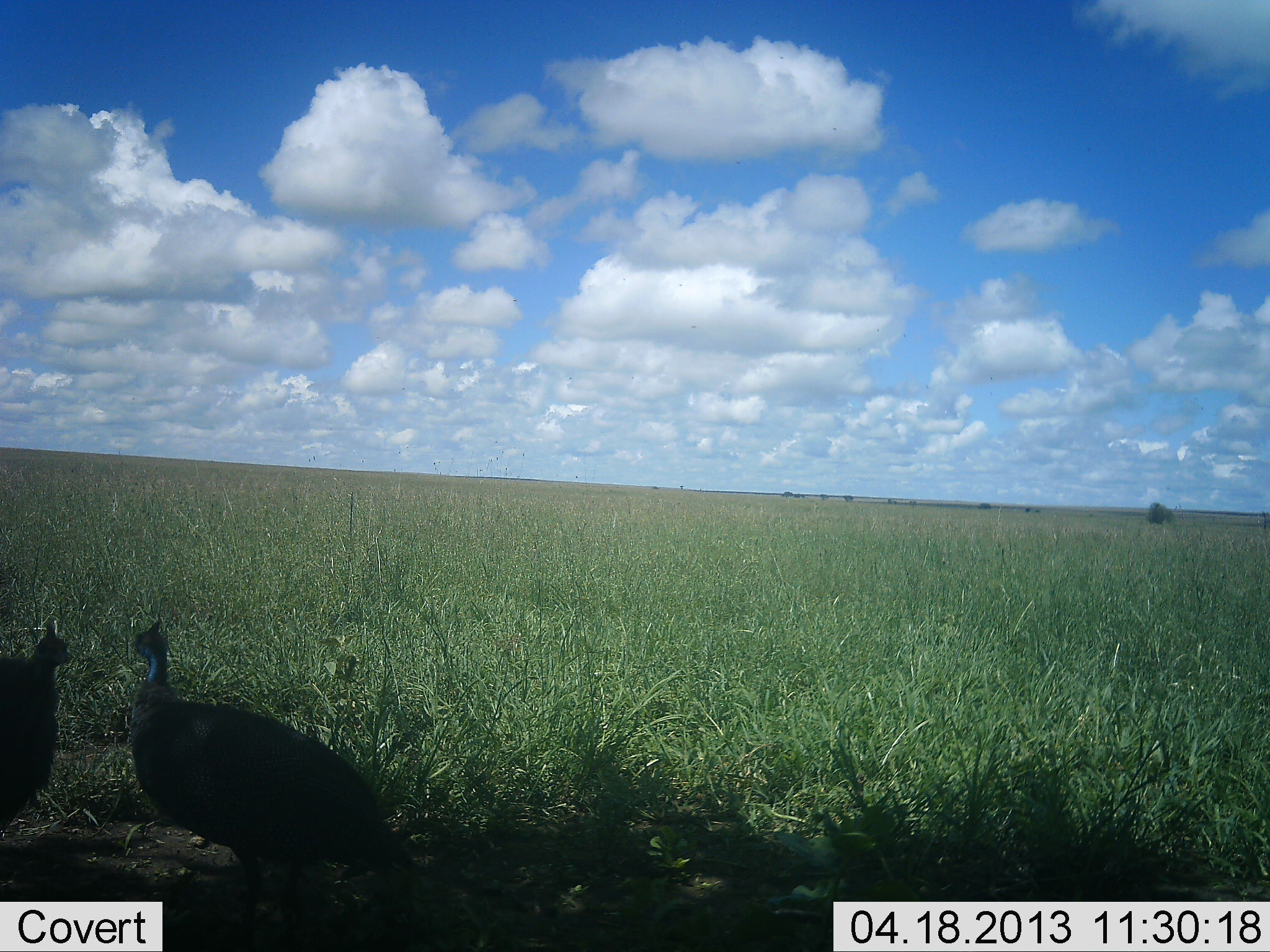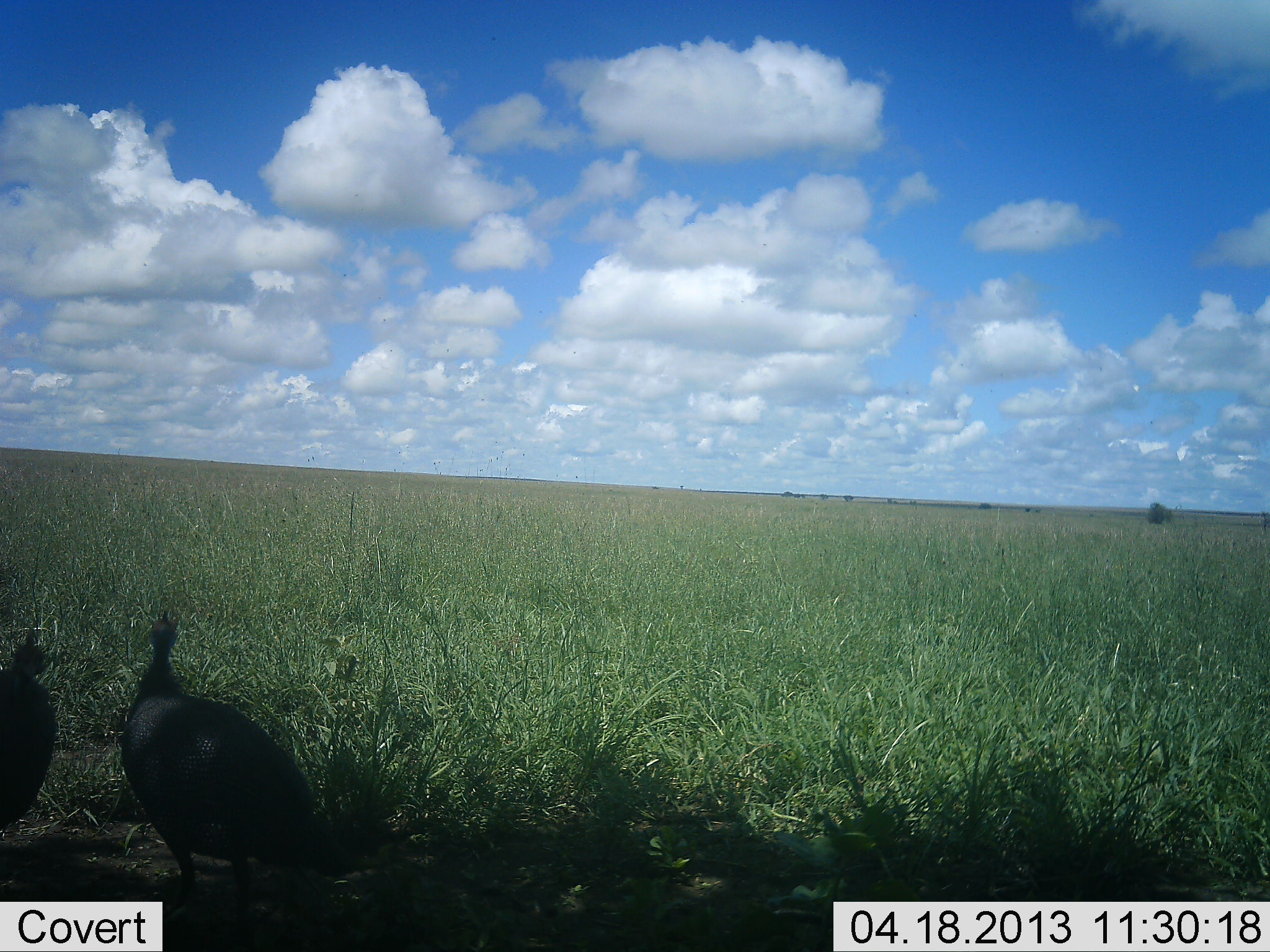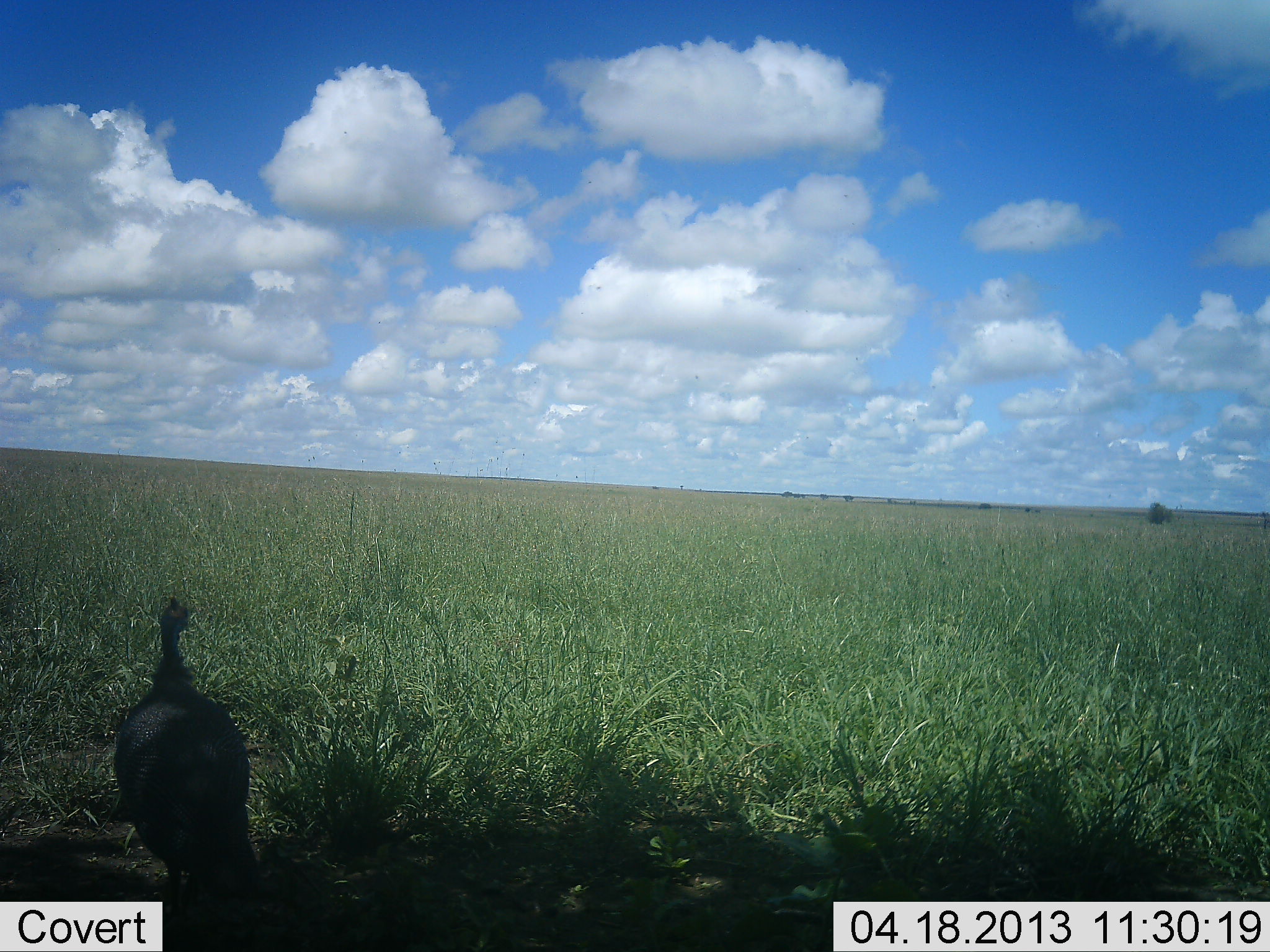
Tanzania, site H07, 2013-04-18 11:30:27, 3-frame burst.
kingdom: Animalia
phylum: Chordata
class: Aves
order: Galliformes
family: Numididae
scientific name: Numididae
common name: guinea fowl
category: guineafowl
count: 2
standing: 93%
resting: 0%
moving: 27%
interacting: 7%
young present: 0%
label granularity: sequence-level